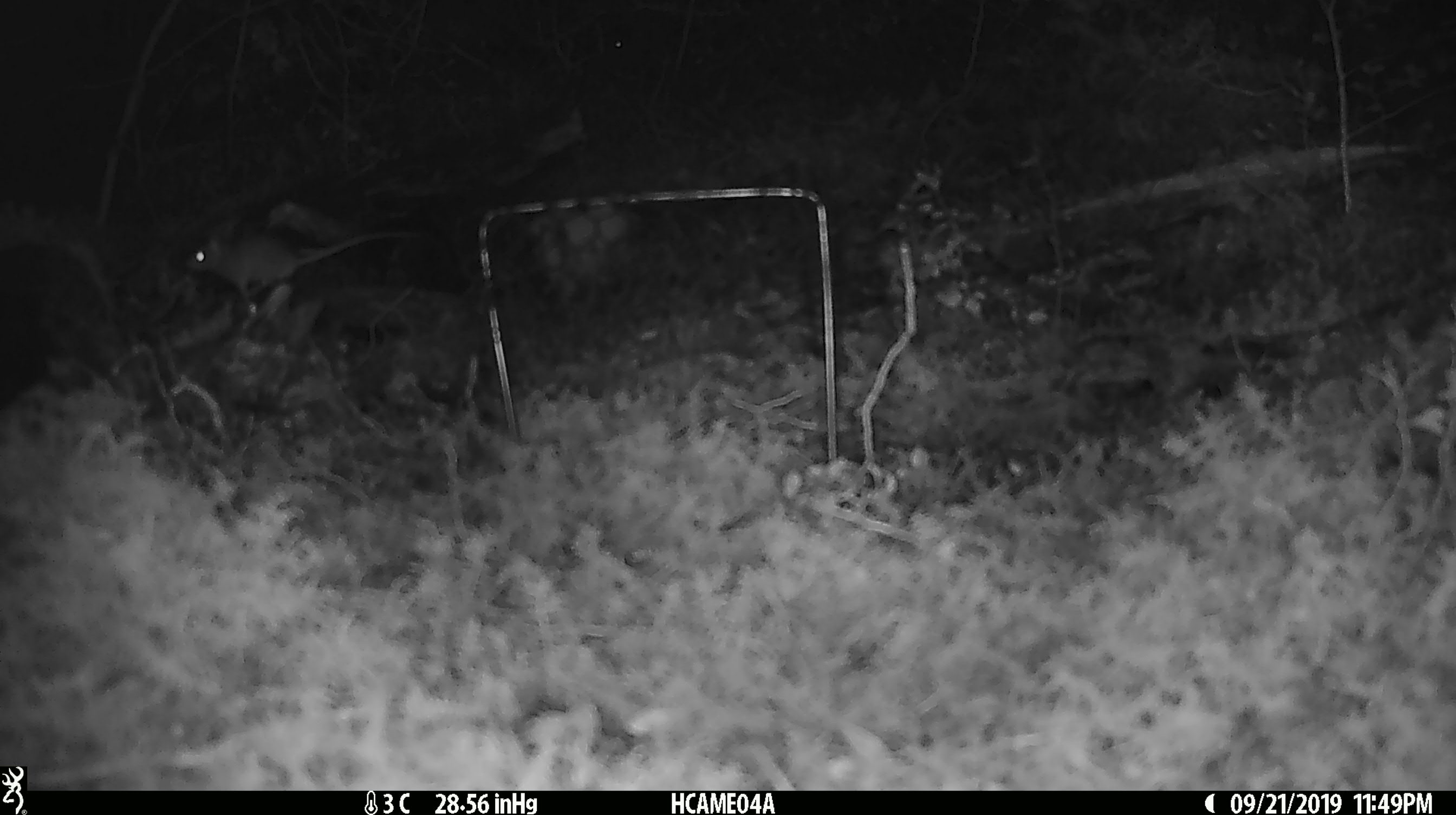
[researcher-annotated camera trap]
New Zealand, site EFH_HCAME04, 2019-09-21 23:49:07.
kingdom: Animalia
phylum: Chordata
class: Mammalia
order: Rodentia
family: Muridae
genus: Mus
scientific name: Mus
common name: mouse